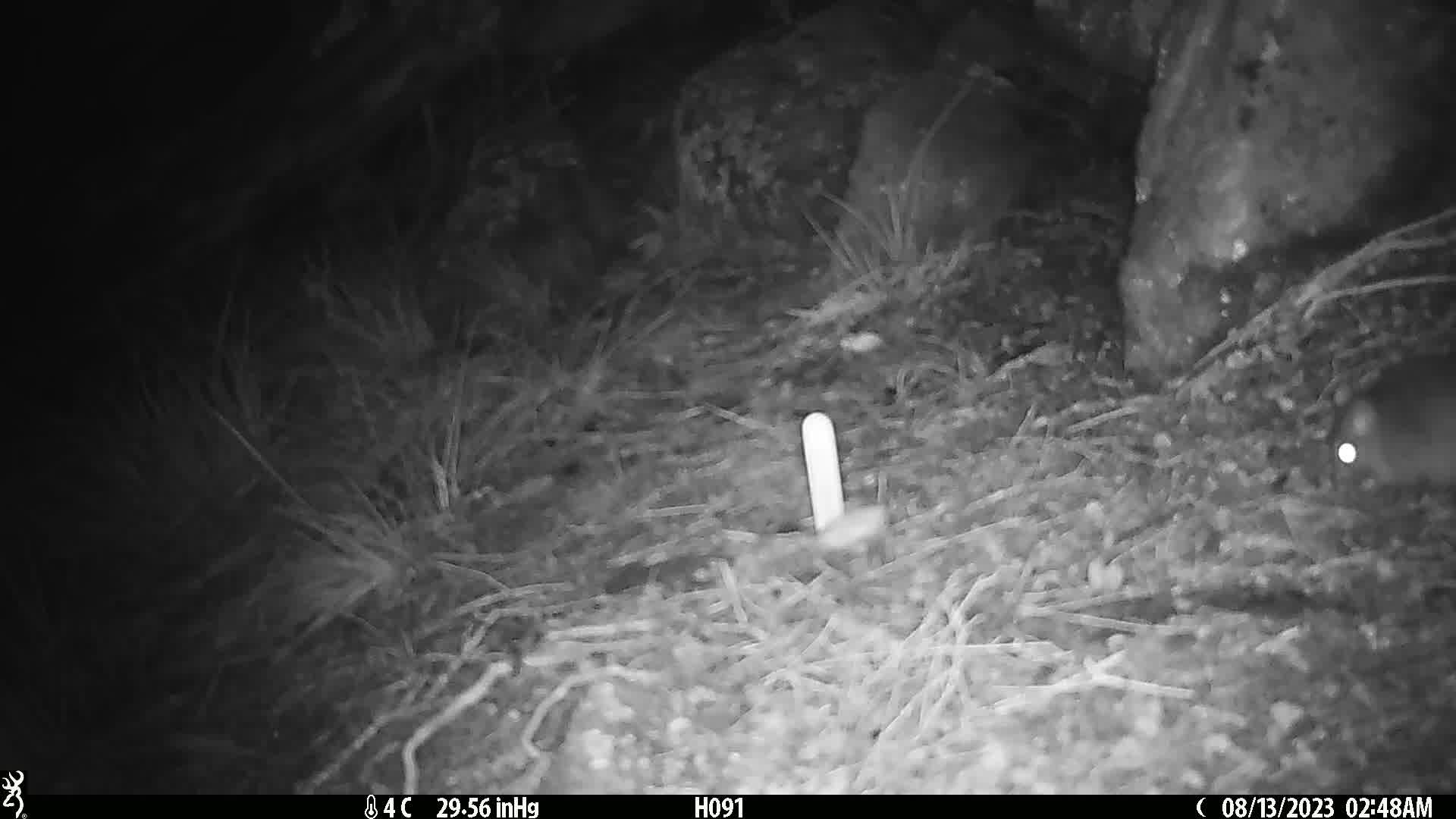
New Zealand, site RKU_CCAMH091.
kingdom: Animalia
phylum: Chordata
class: Mammalia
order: Rodentia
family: Muridae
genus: Rattus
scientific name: Rattus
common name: rat